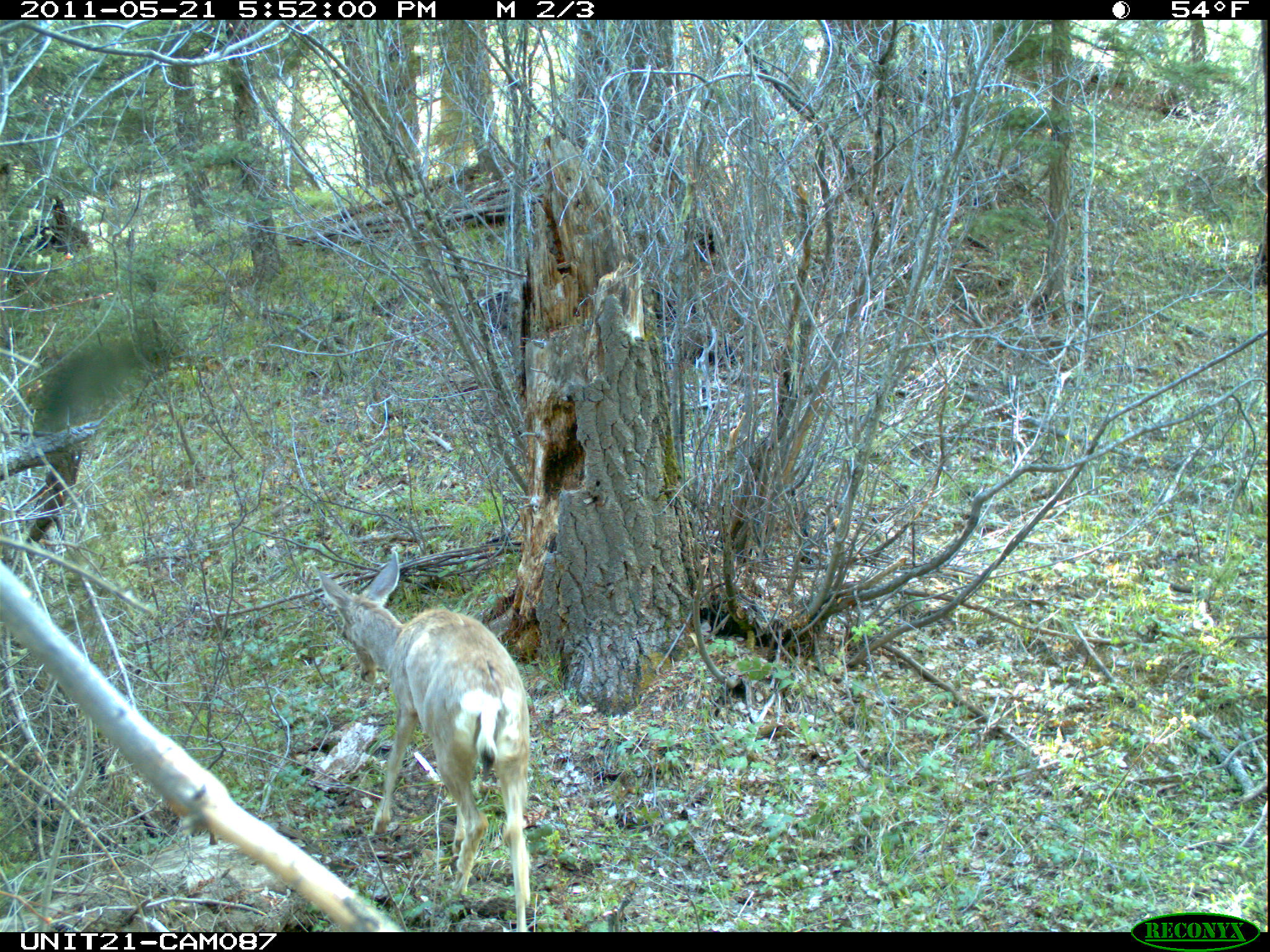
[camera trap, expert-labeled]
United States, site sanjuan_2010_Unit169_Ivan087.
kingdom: Animalia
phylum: Chordata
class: Mammalia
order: Artiodactyla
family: Cervidae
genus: Odocoileus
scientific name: Odocoileus hemionus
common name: mule deer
Odocoileus hemionus (mule deer).